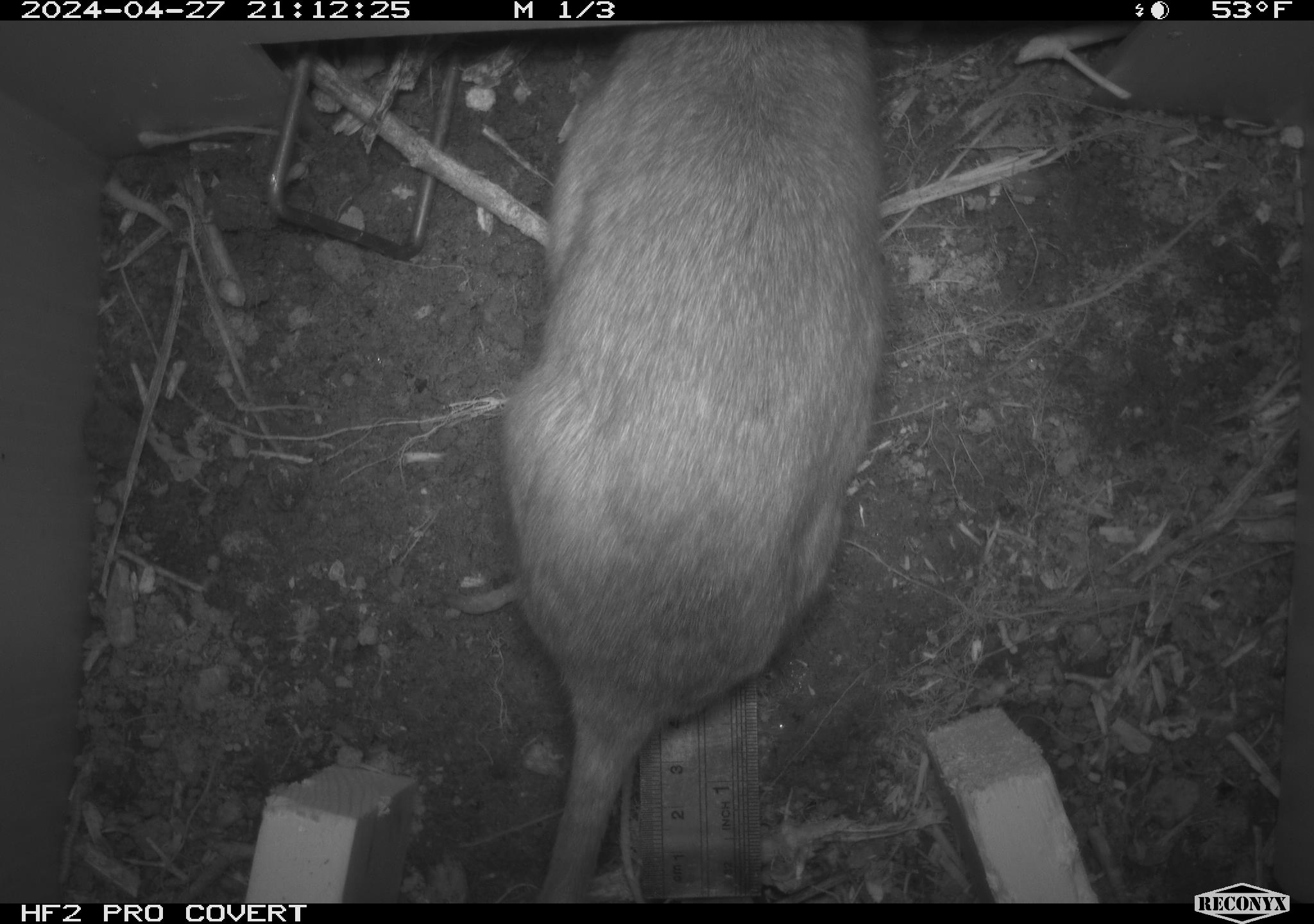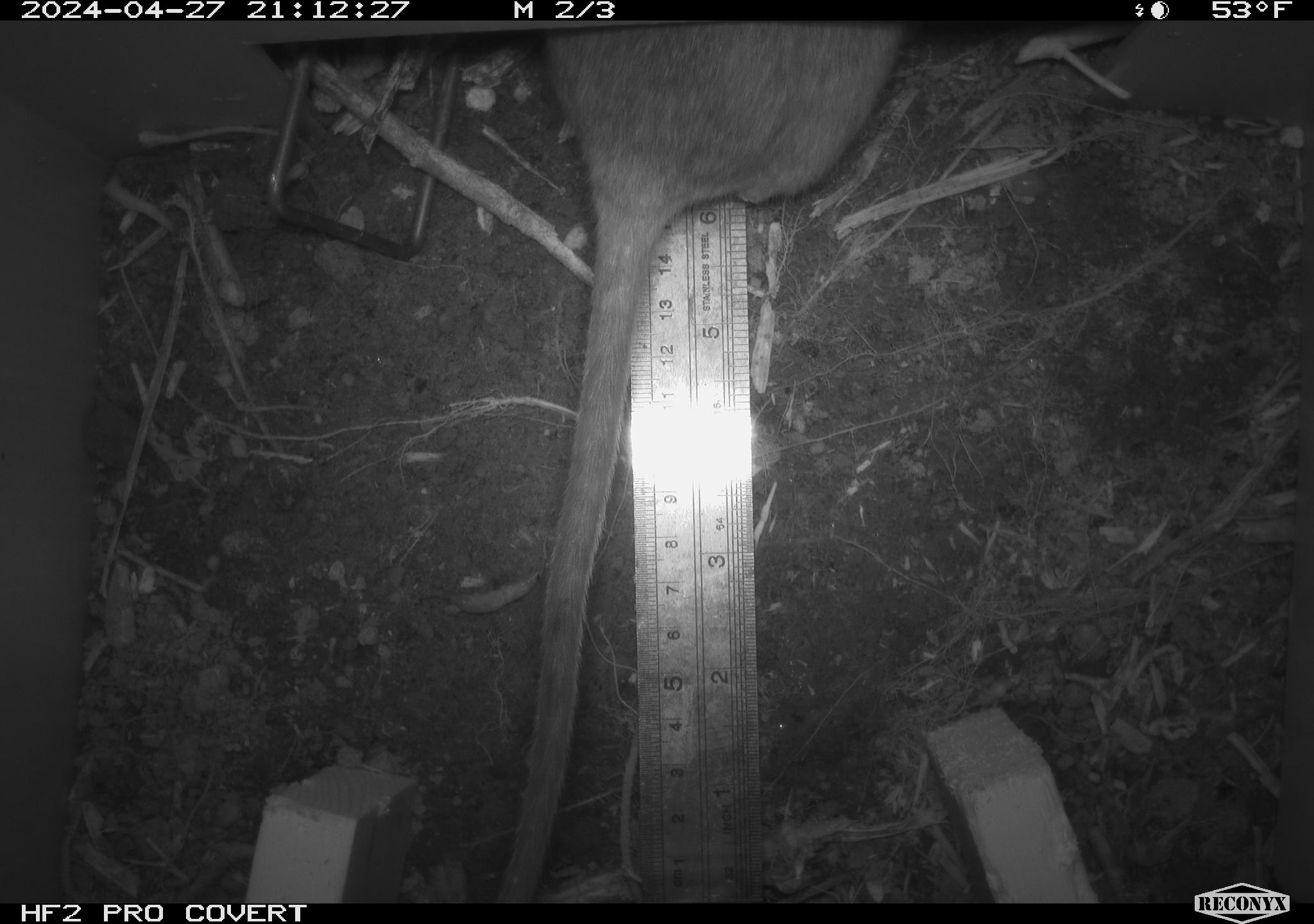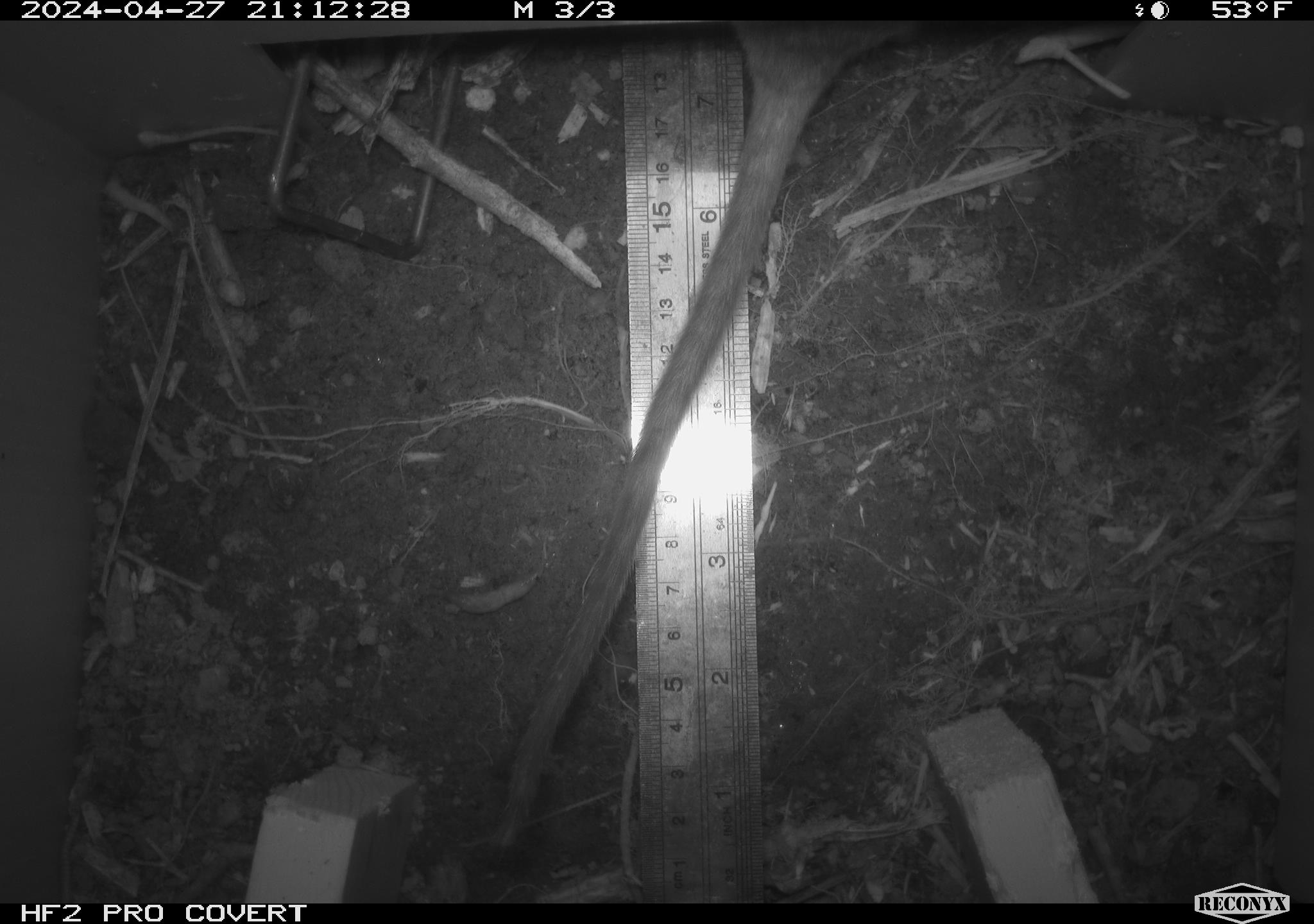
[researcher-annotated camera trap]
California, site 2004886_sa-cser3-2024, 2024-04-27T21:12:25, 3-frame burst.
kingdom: Animalia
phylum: Chordata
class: Mammalia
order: Rodentia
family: Muridae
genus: Rattus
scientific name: Rattus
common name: rat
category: rattus species